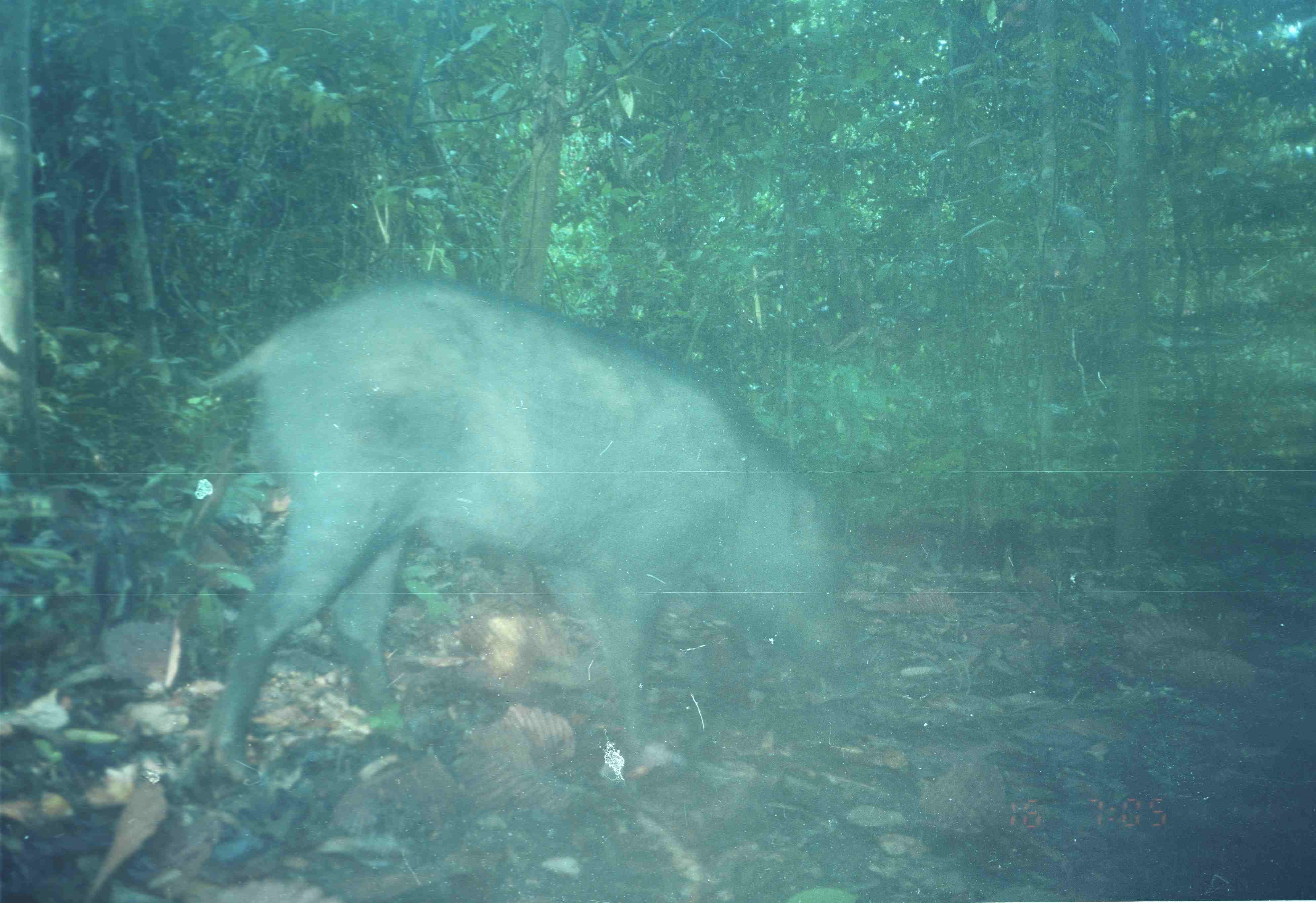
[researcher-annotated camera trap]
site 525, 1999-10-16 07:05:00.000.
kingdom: Animalia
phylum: Chordata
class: Mammalia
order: Artiodactyla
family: Suidae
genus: Sus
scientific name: Sus scrofa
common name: wild boar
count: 1